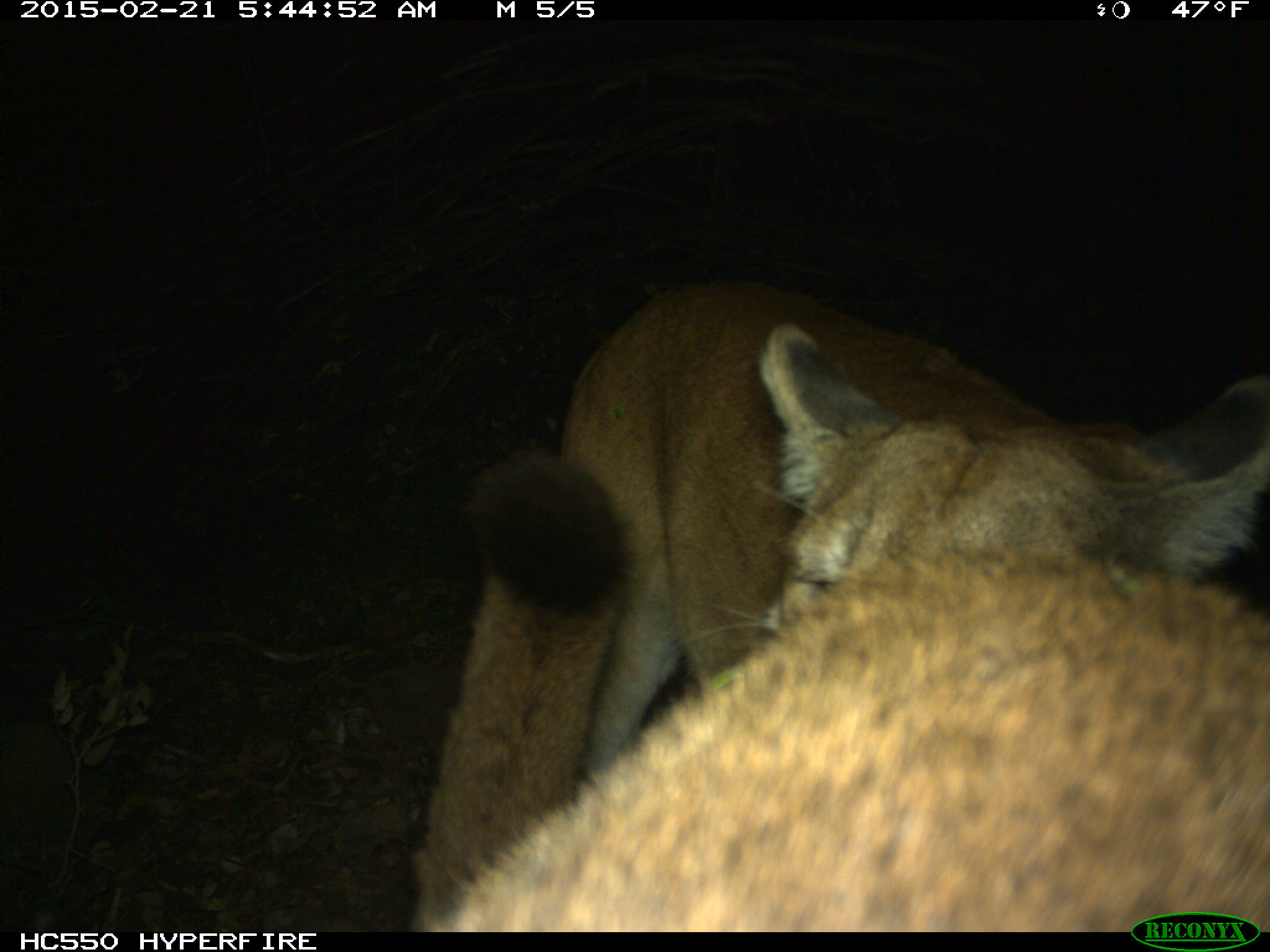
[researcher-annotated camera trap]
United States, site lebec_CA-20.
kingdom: Animalia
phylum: Chordata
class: Mammalia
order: Carnivora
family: Felidae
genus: Puma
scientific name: Puma concolor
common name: mountain lion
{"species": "Puma concolor (mountain lion)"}